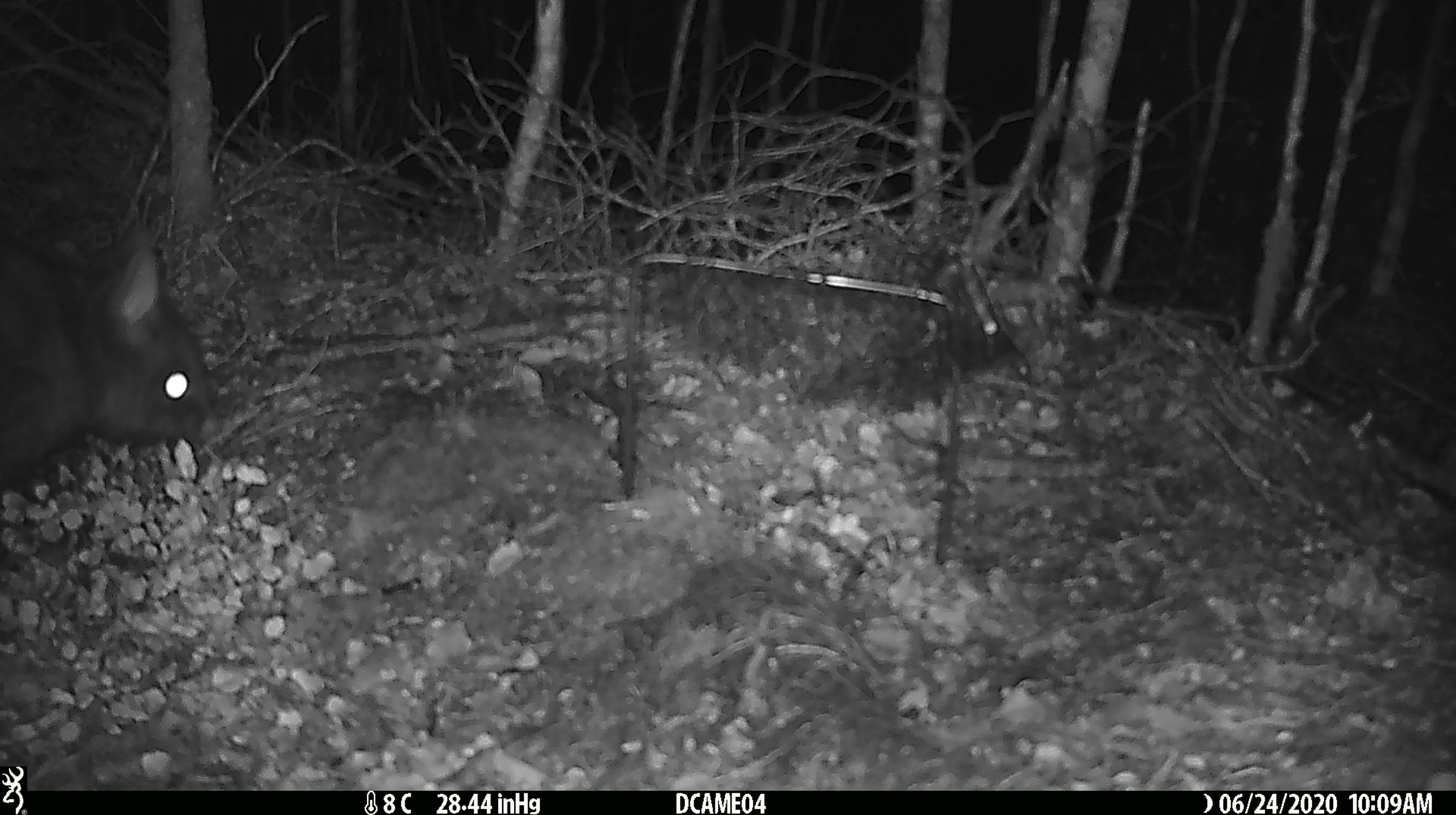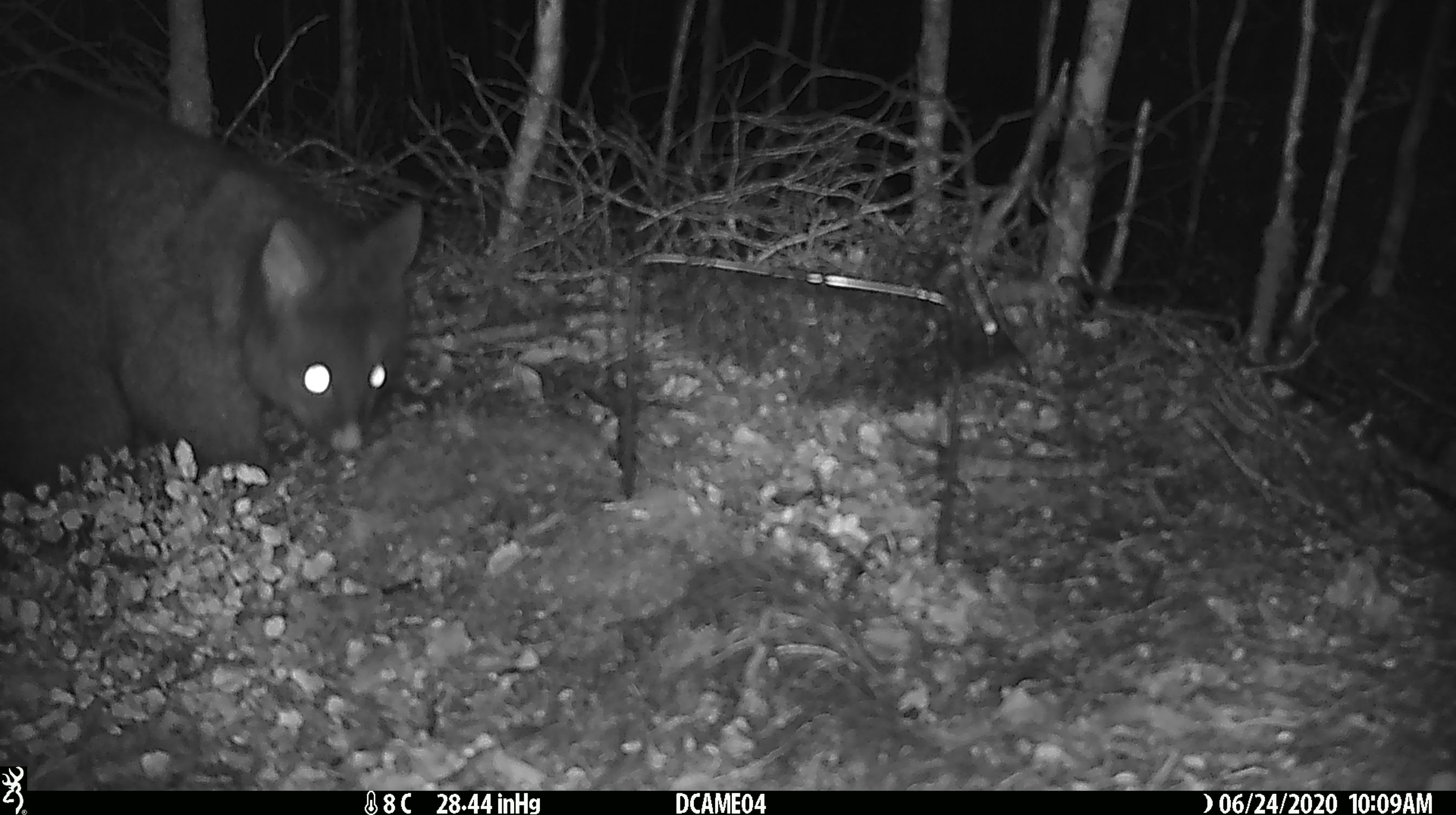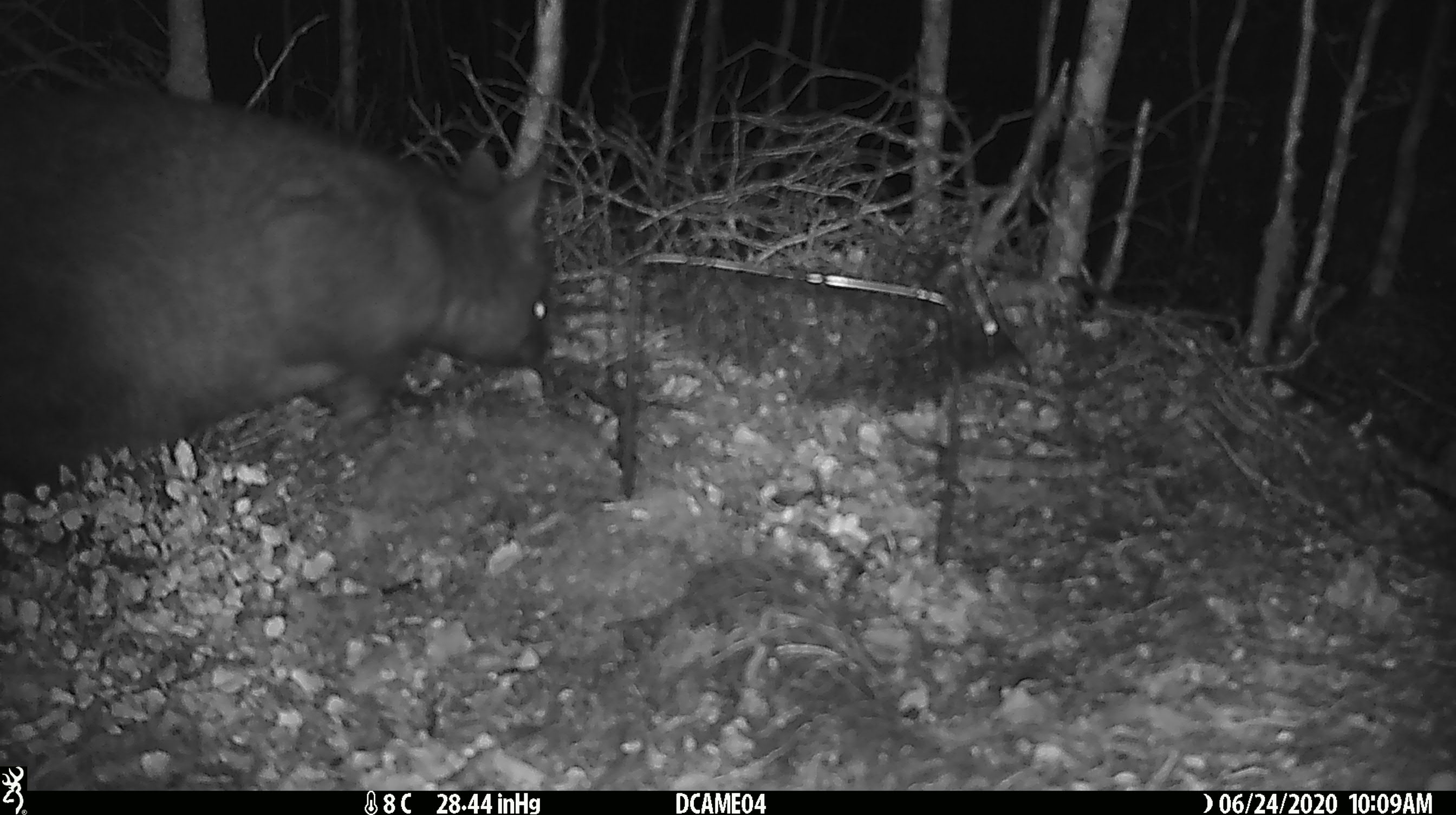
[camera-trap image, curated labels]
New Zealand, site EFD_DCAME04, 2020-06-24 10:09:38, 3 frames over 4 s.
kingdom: Animalia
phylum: Chordata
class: Mammalia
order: Diprotodontia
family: Phalangeridae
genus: Trichosurus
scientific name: Trichosurus vulpecula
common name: common brushtail possum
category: possum